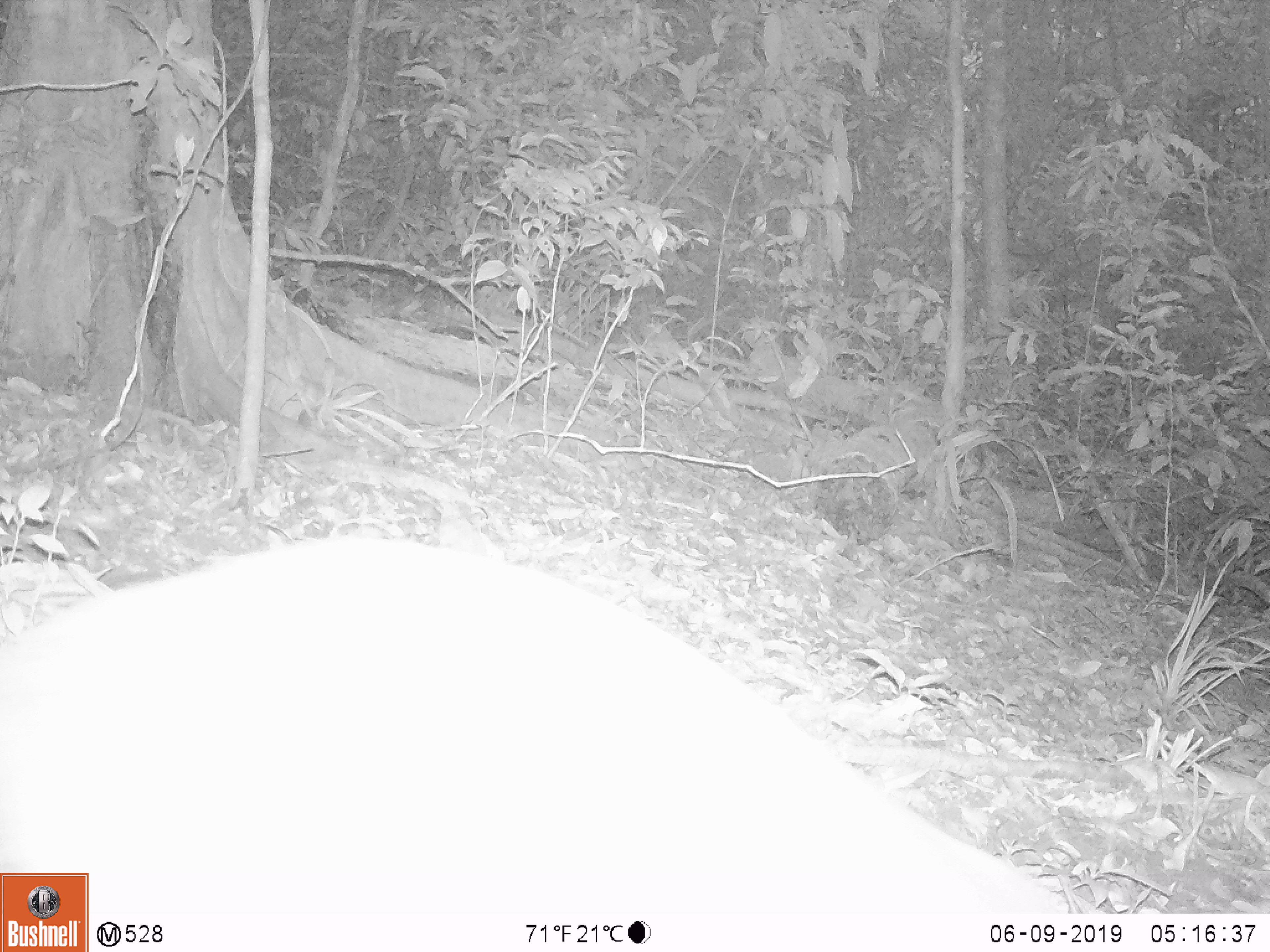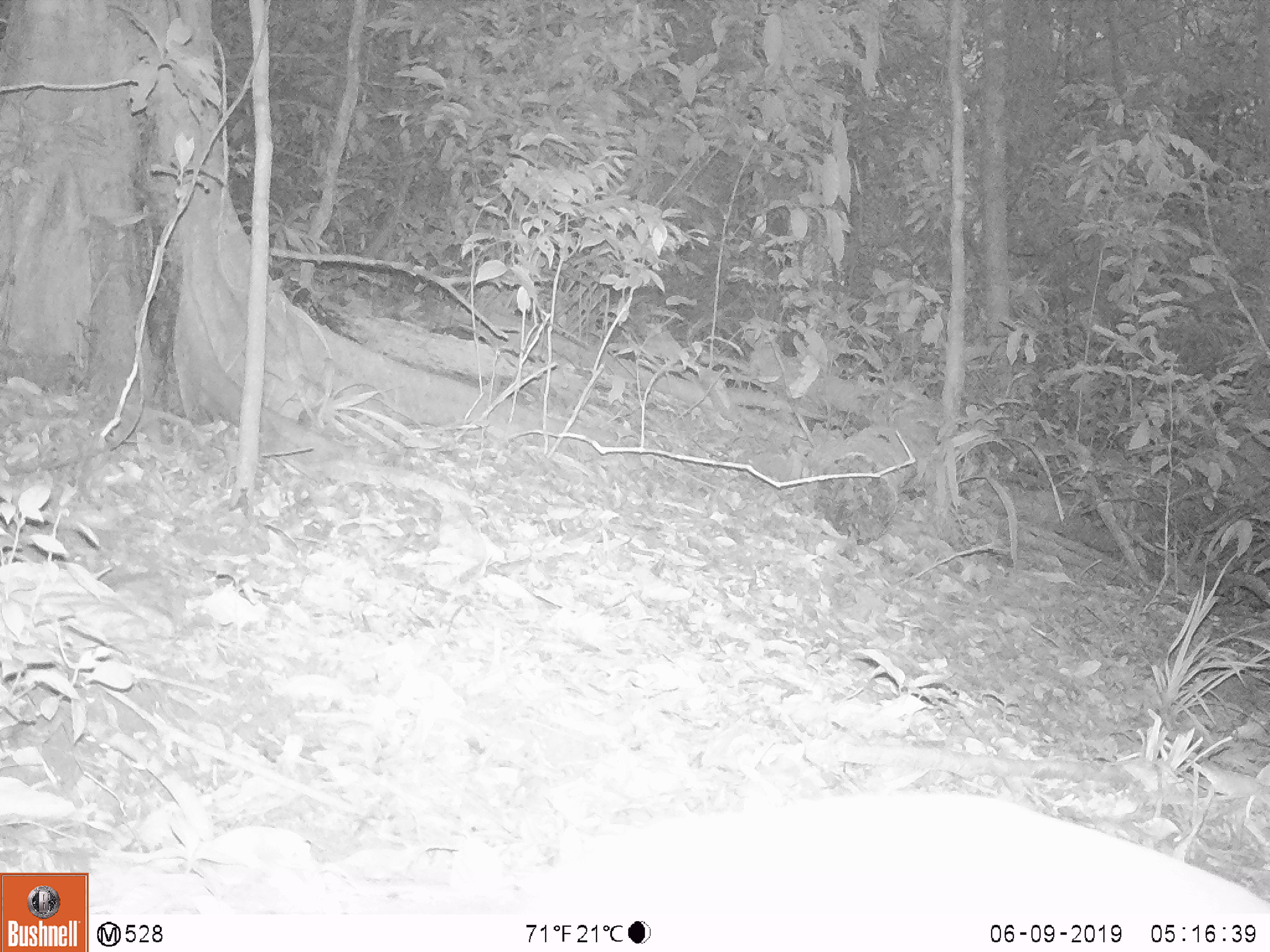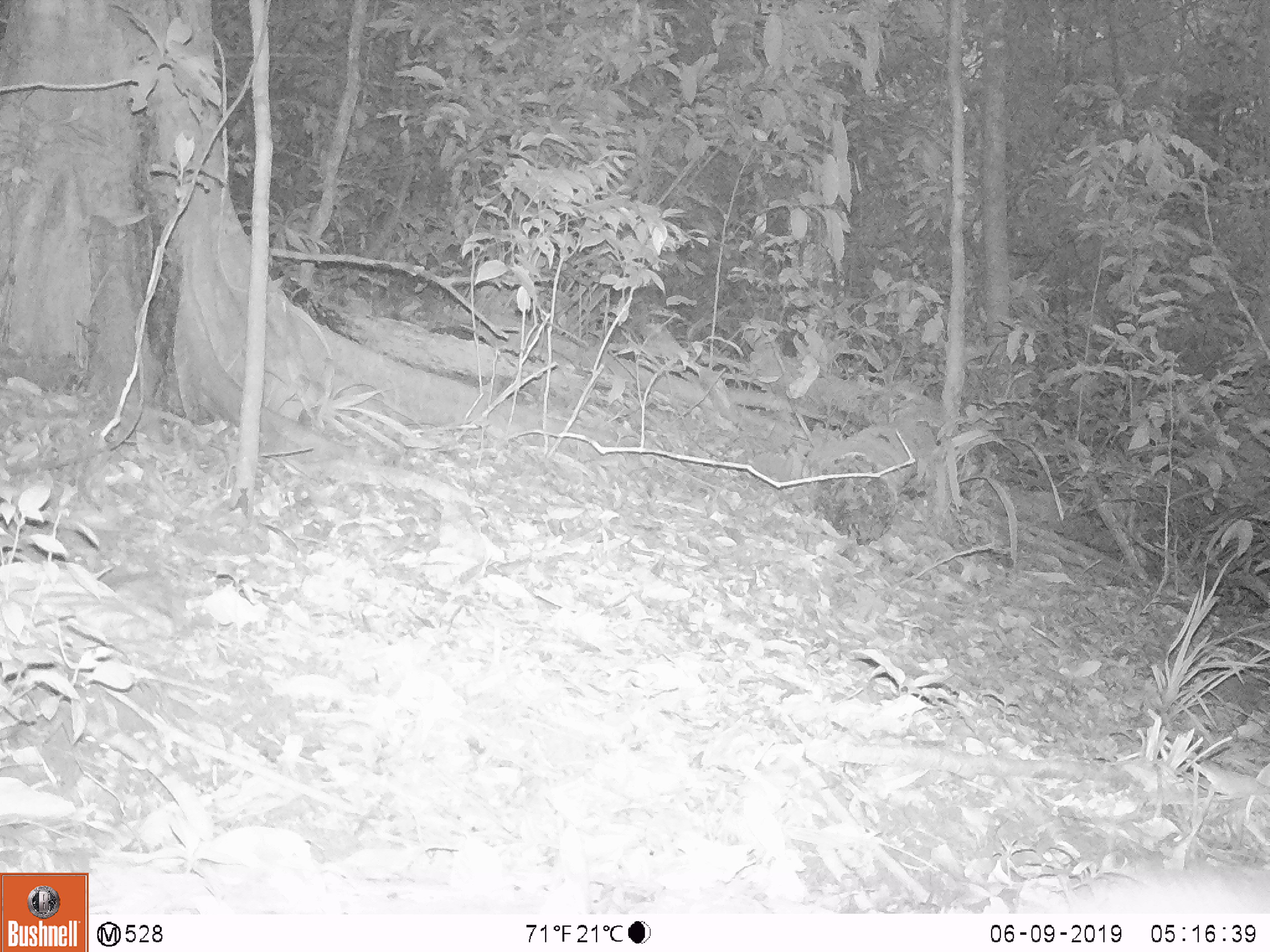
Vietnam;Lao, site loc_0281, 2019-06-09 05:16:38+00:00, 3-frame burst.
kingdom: Animalia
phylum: Chordata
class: Mammalia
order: Artiodactyla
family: Cervidae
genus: Muntiacus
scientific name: Muntiacus rooseveltorum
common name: roosevelt's muntjac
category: roosevelts muntjac group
Roosevelts muntjac group (roosevelt's muntjac) (Muntiacus rooseveltorum). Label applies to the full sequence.